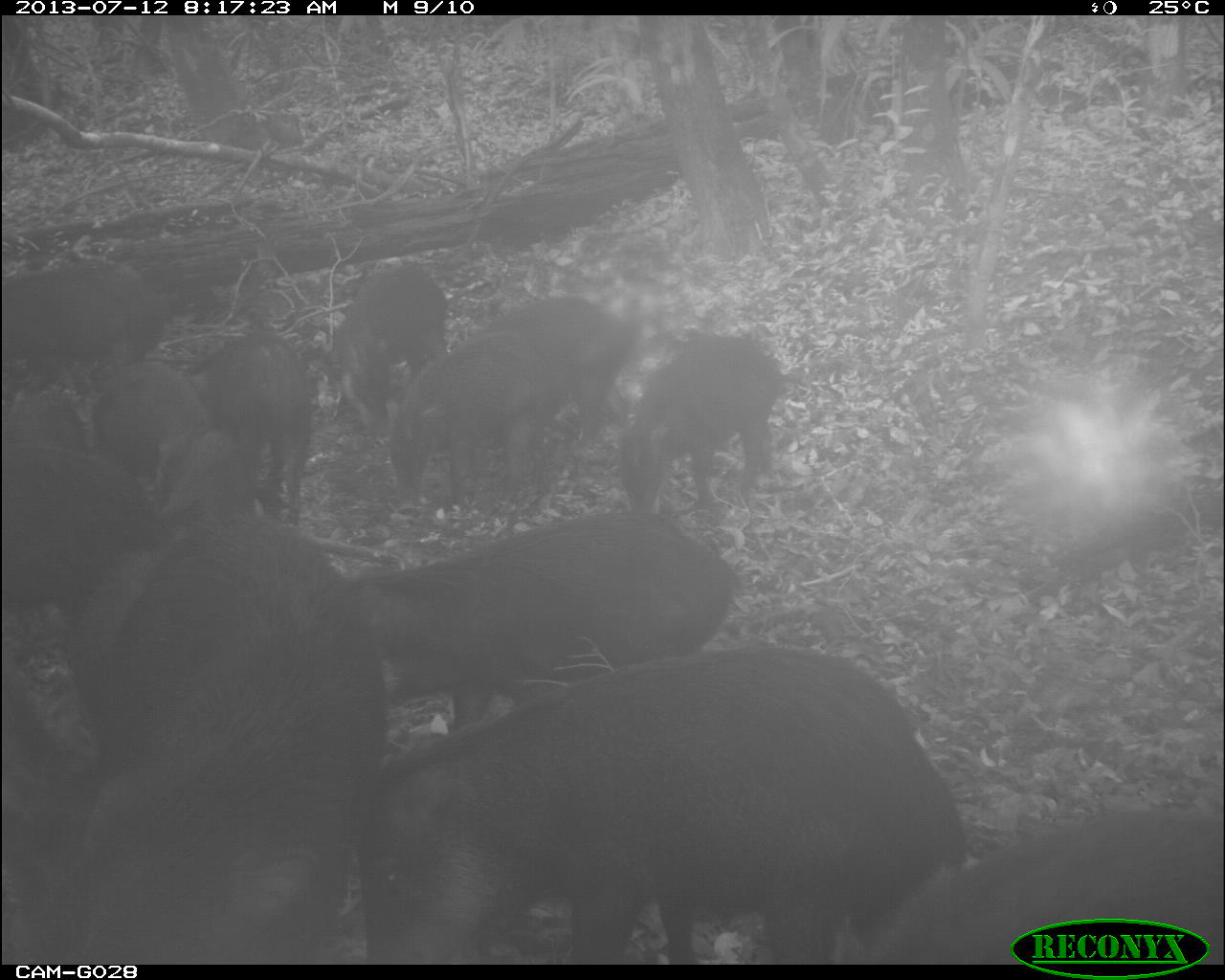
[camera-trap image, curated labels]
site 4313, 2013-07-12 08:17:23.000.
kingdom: Animalia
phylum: Chordata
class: Mammalia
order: Artiodactyla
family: Tayassuidae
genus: Tayassu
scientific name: Tayassu pecari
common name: white-lipped peccary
Tayassu pecari (white-lipped peccary), count 25.